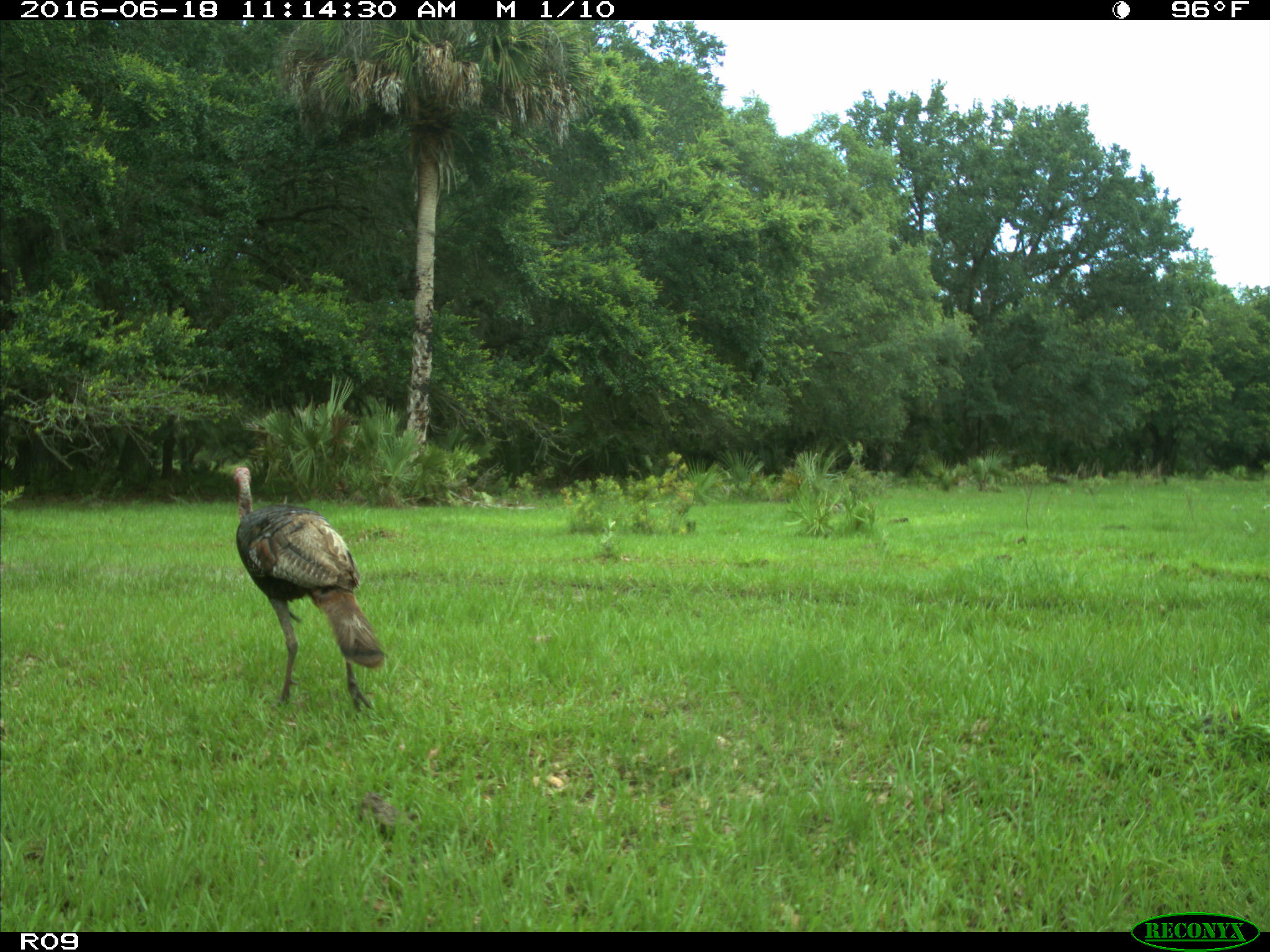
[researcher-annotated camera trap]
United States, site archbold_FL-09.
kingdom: Animalia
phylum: Chordata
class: Aves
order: Galliformes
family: Phasianidae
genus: Meleagris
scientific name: Meleagris gallopavo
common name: wild turkey